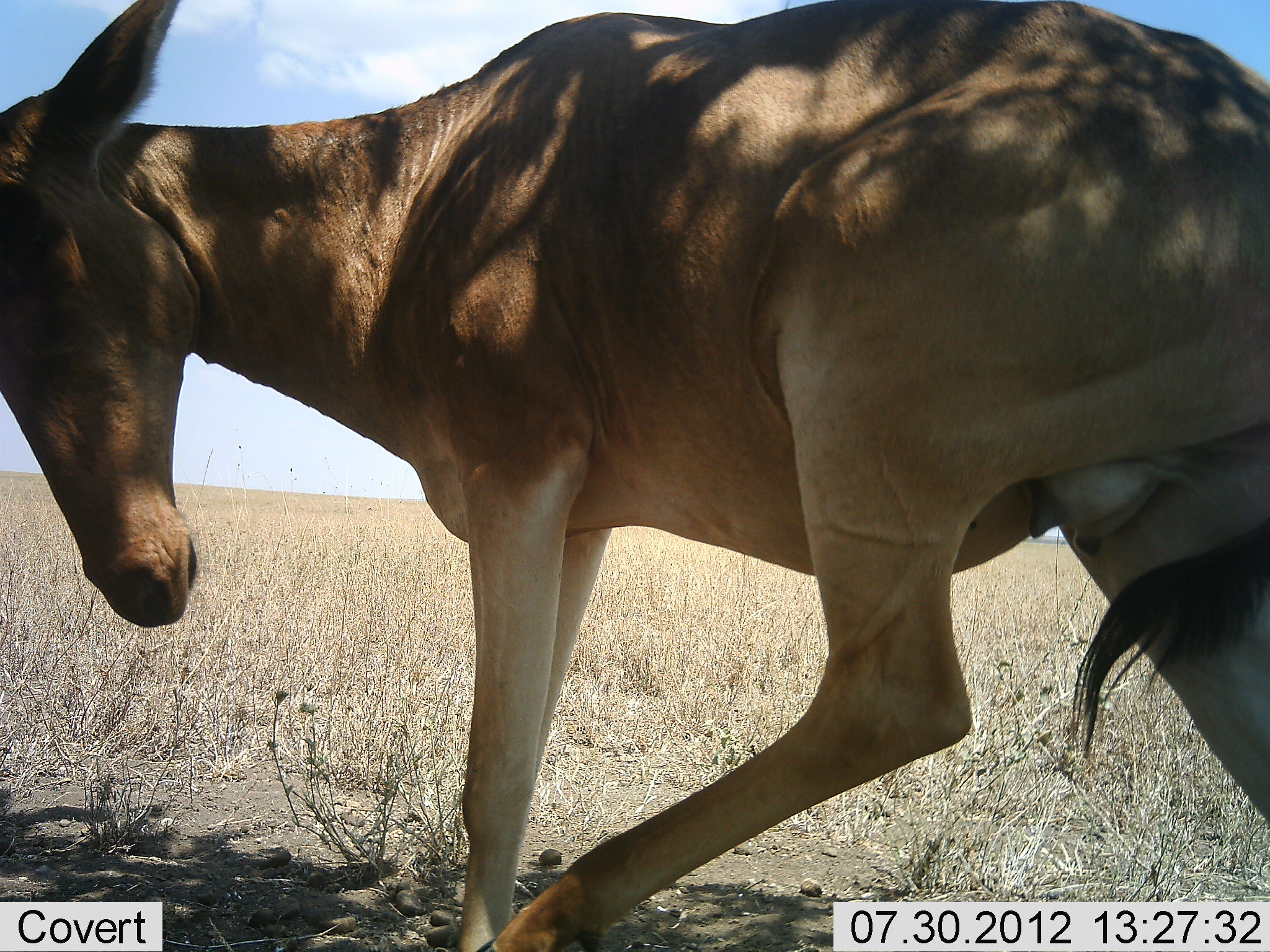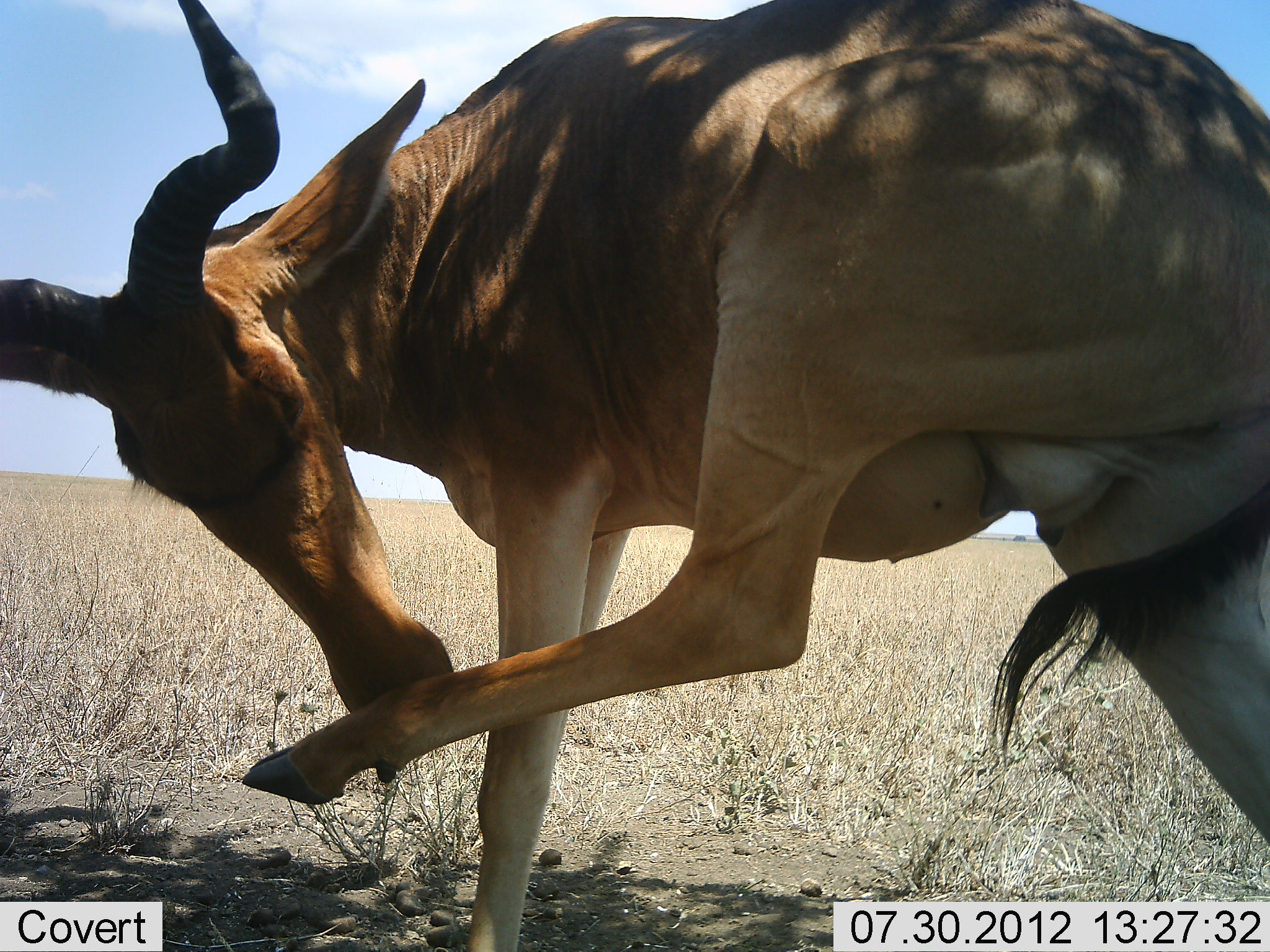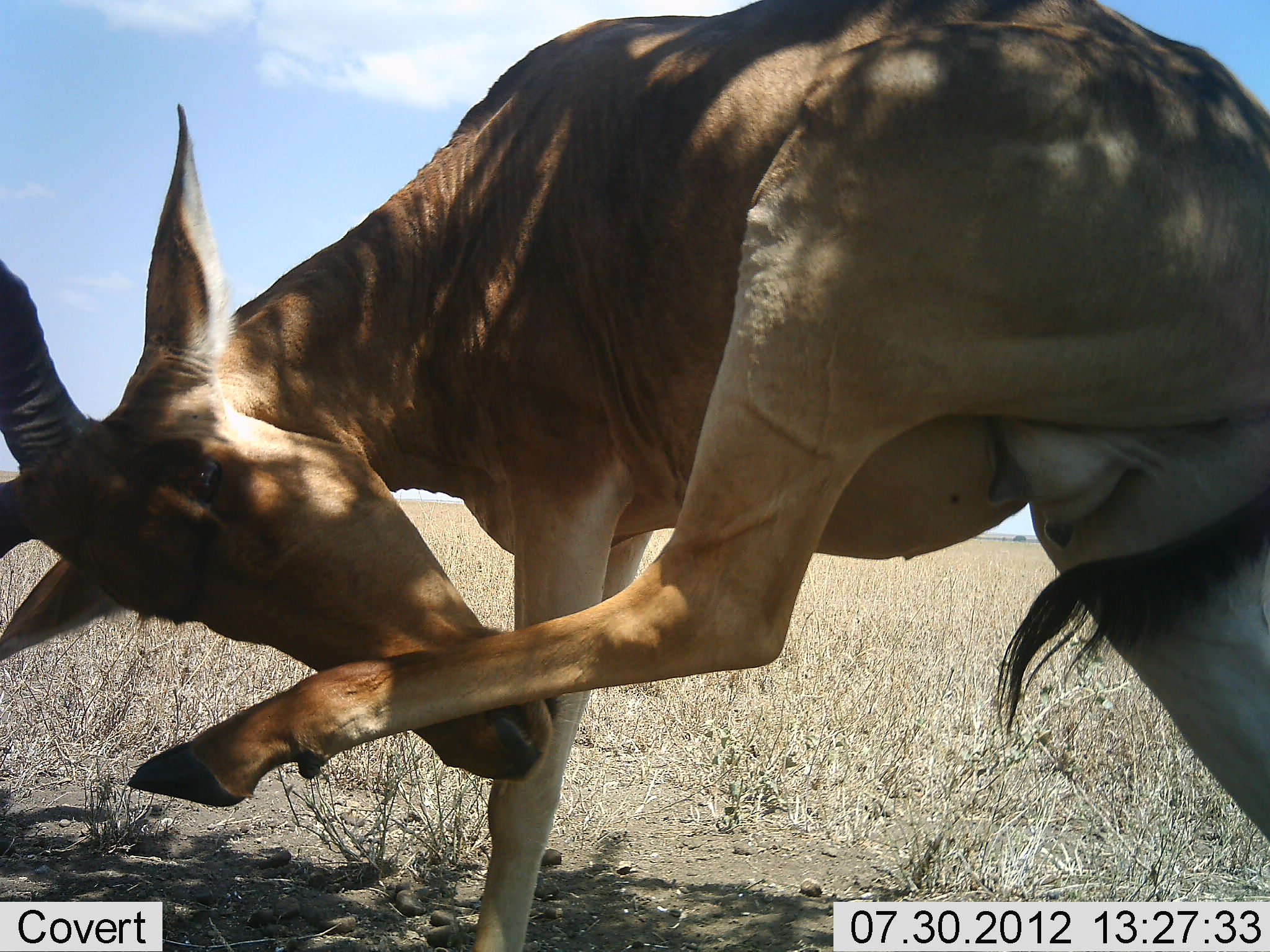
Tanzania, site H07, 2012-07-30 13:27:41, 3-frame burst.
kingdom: Animalia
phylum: Chordata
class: Mammalia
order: Artiodactyla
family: Bovidae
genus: Alcelaphus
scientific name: Alcelaphus buselaphus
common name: hartebeest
Hartebeest (Alcelaphus buselaphus), count 1. Behavior (volunteer vote fractions): standing 80%, resting 0%, moving 10%, interacting 20%. Young present (vote fraction): 0%. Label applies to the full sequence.